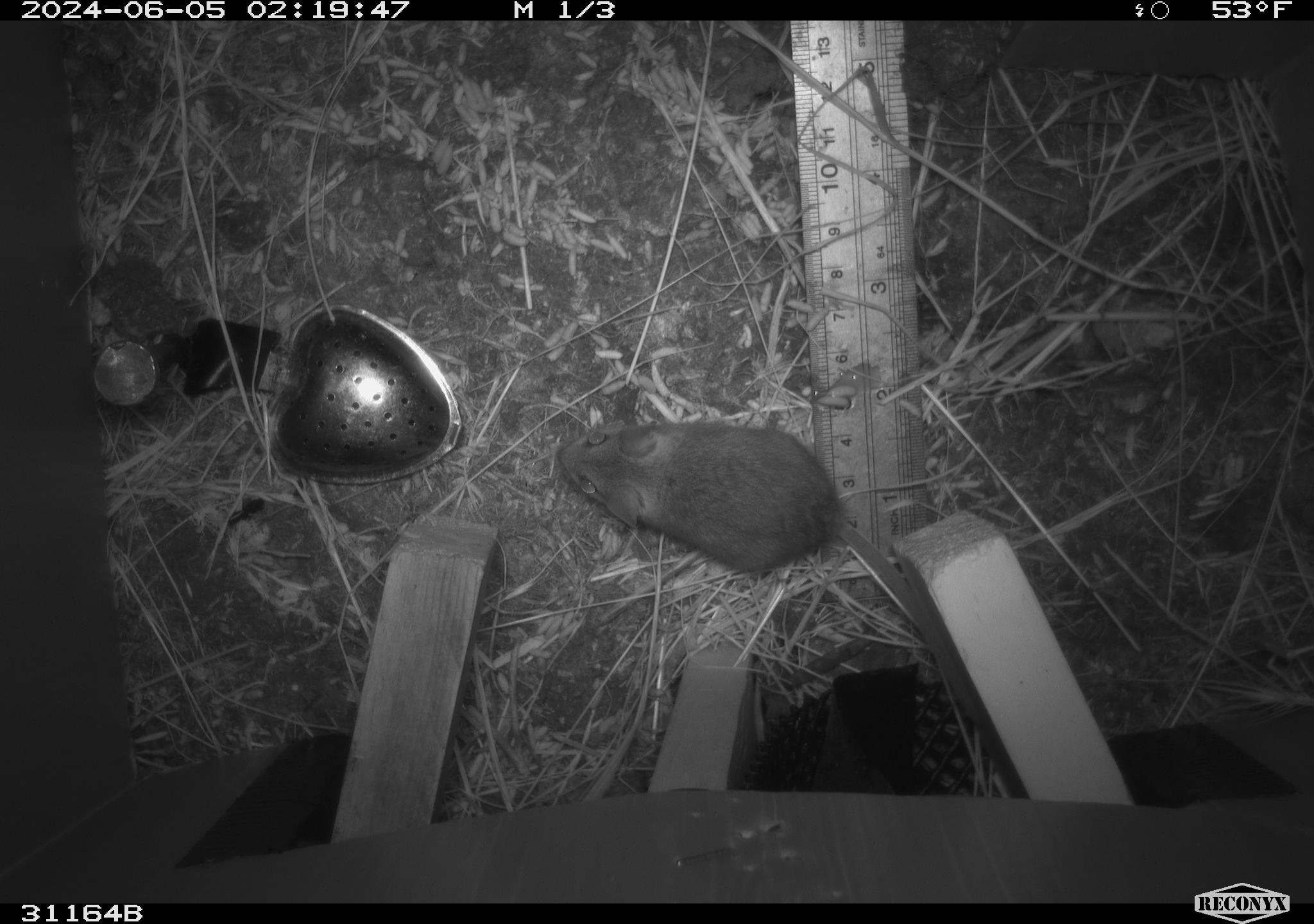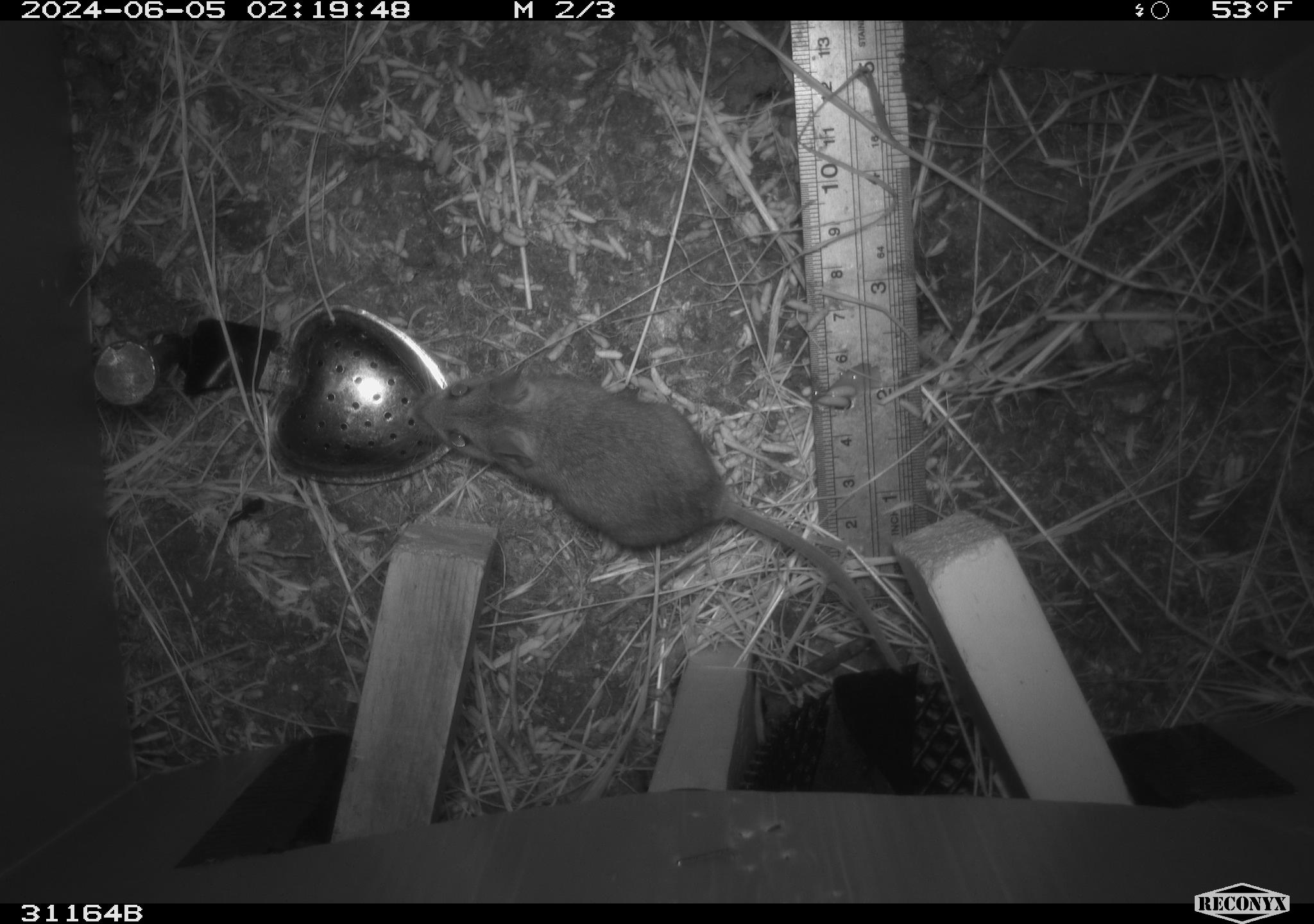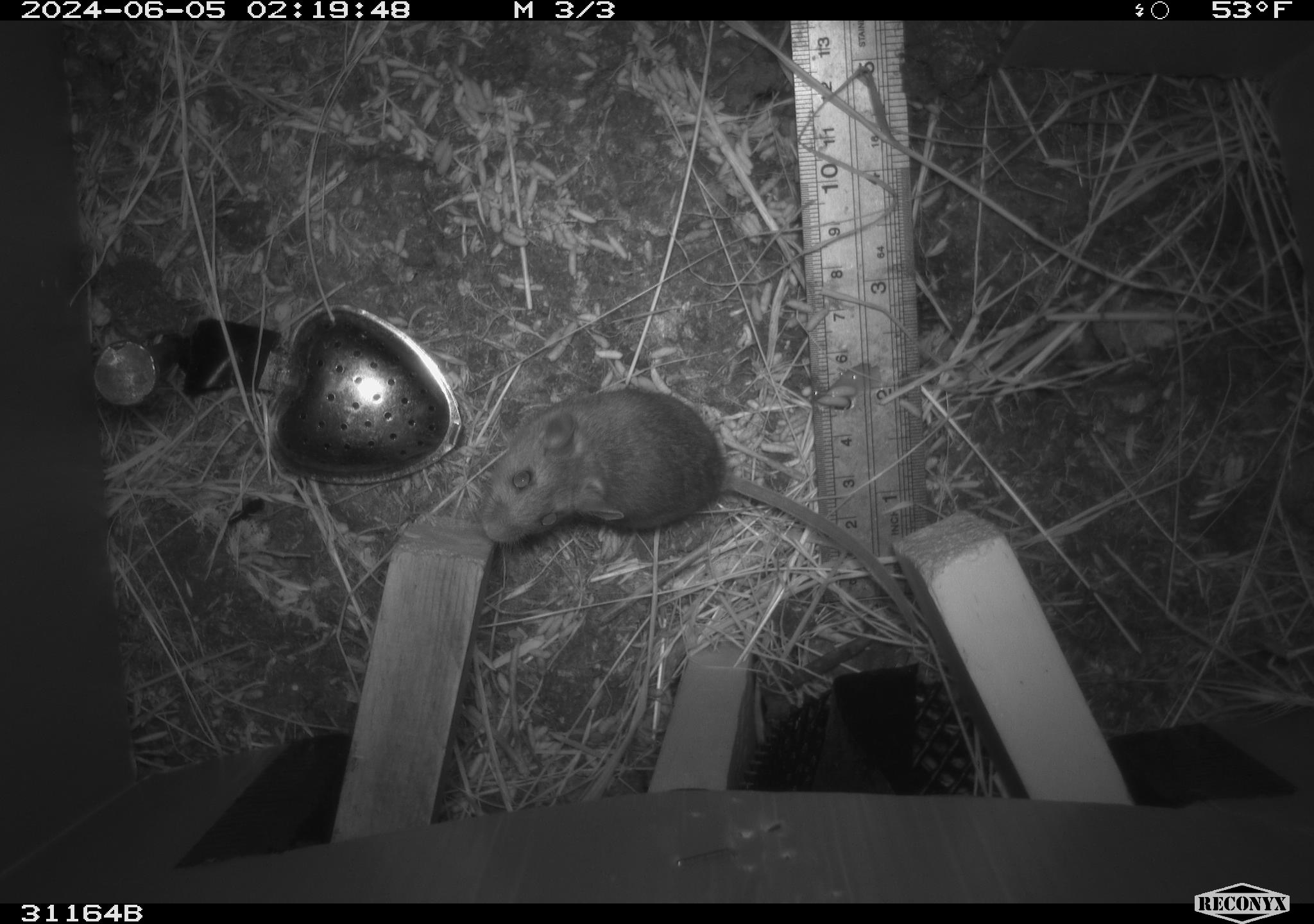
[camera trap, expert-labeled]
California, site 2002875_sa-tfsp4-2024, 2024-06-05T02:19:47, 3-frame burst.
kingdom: Animalia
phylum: Chordata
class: Mammalia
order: Rodentia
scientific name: Rodentia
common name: mouse species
Mouse species (Rodentia).